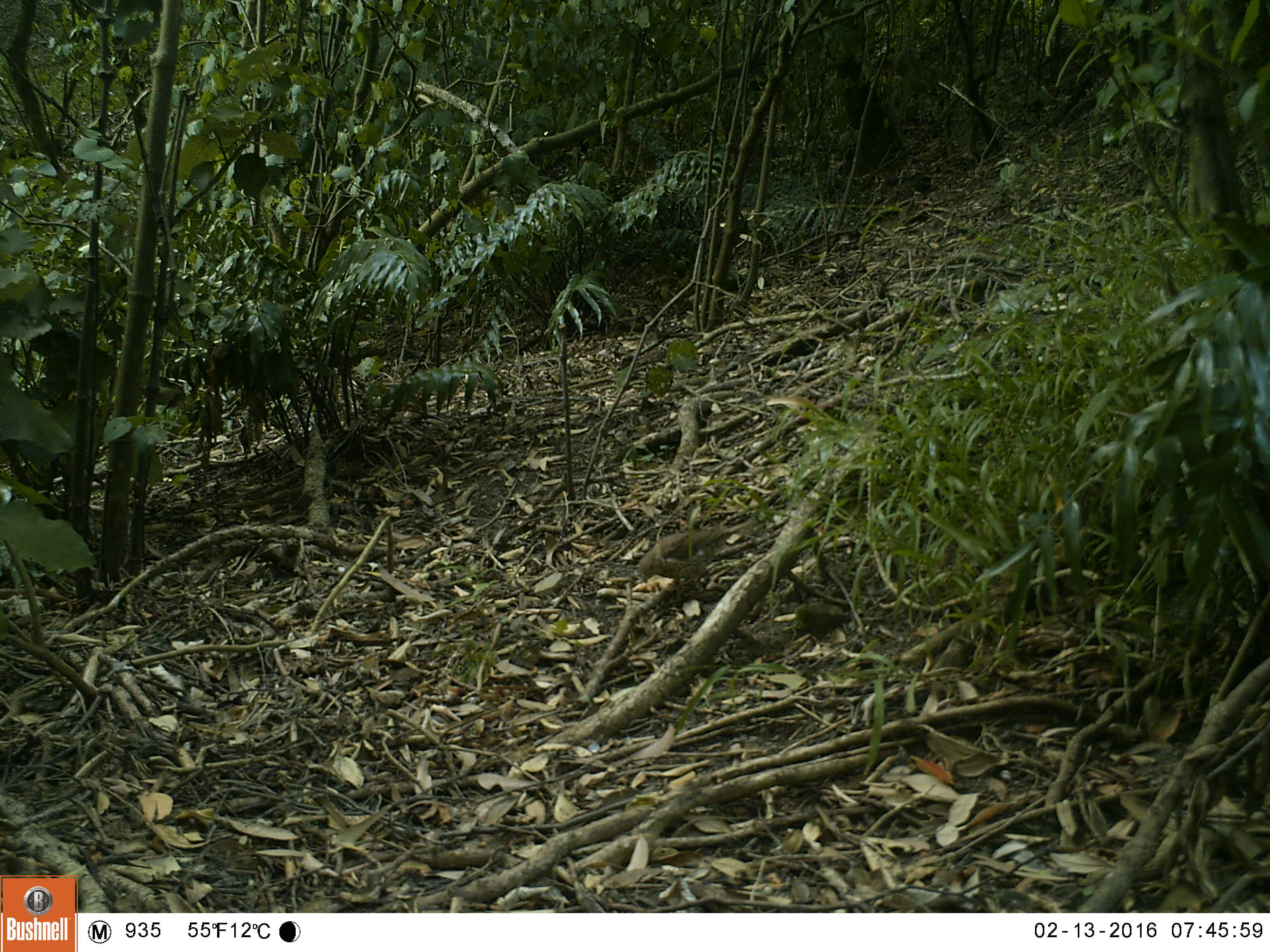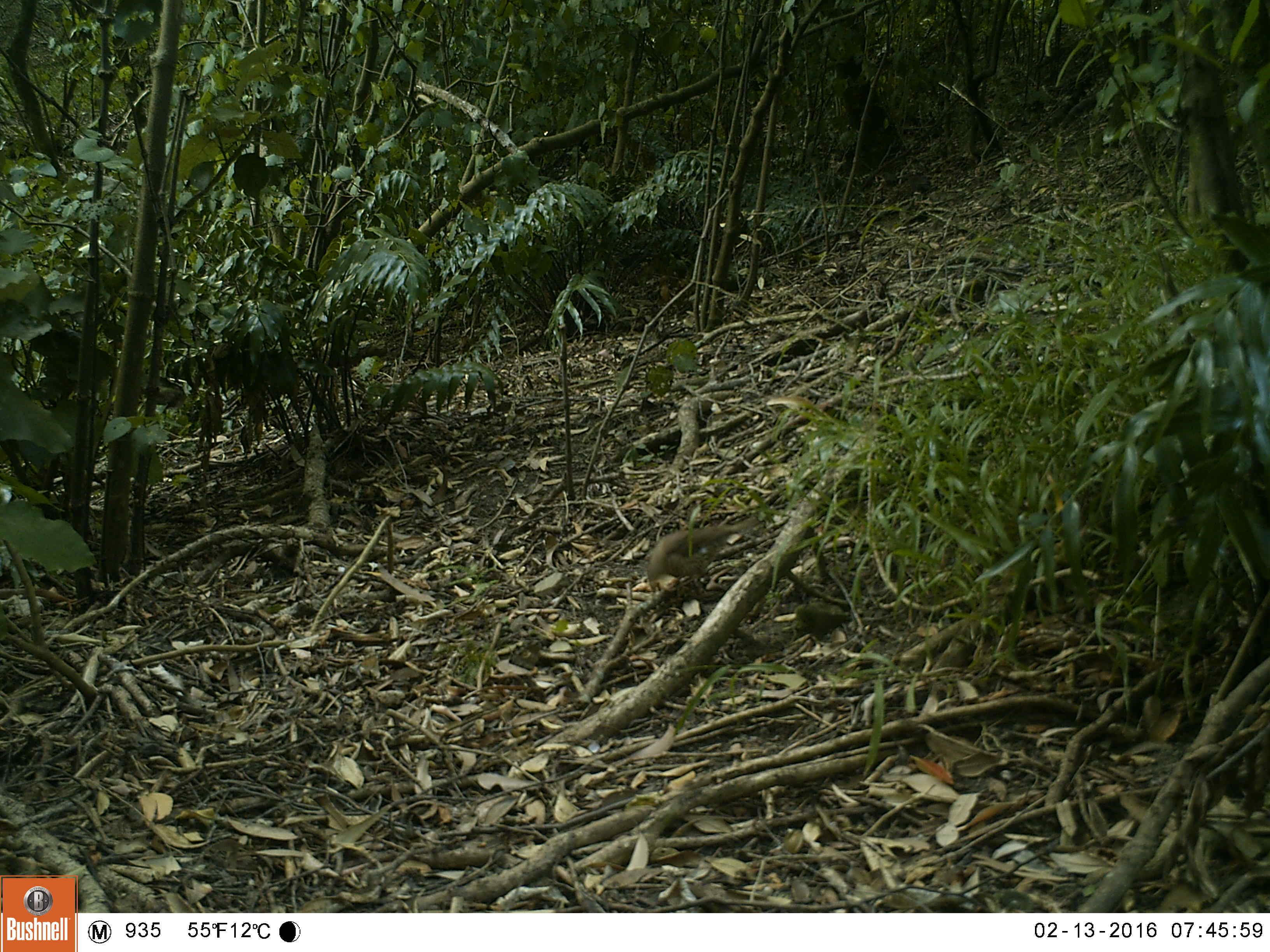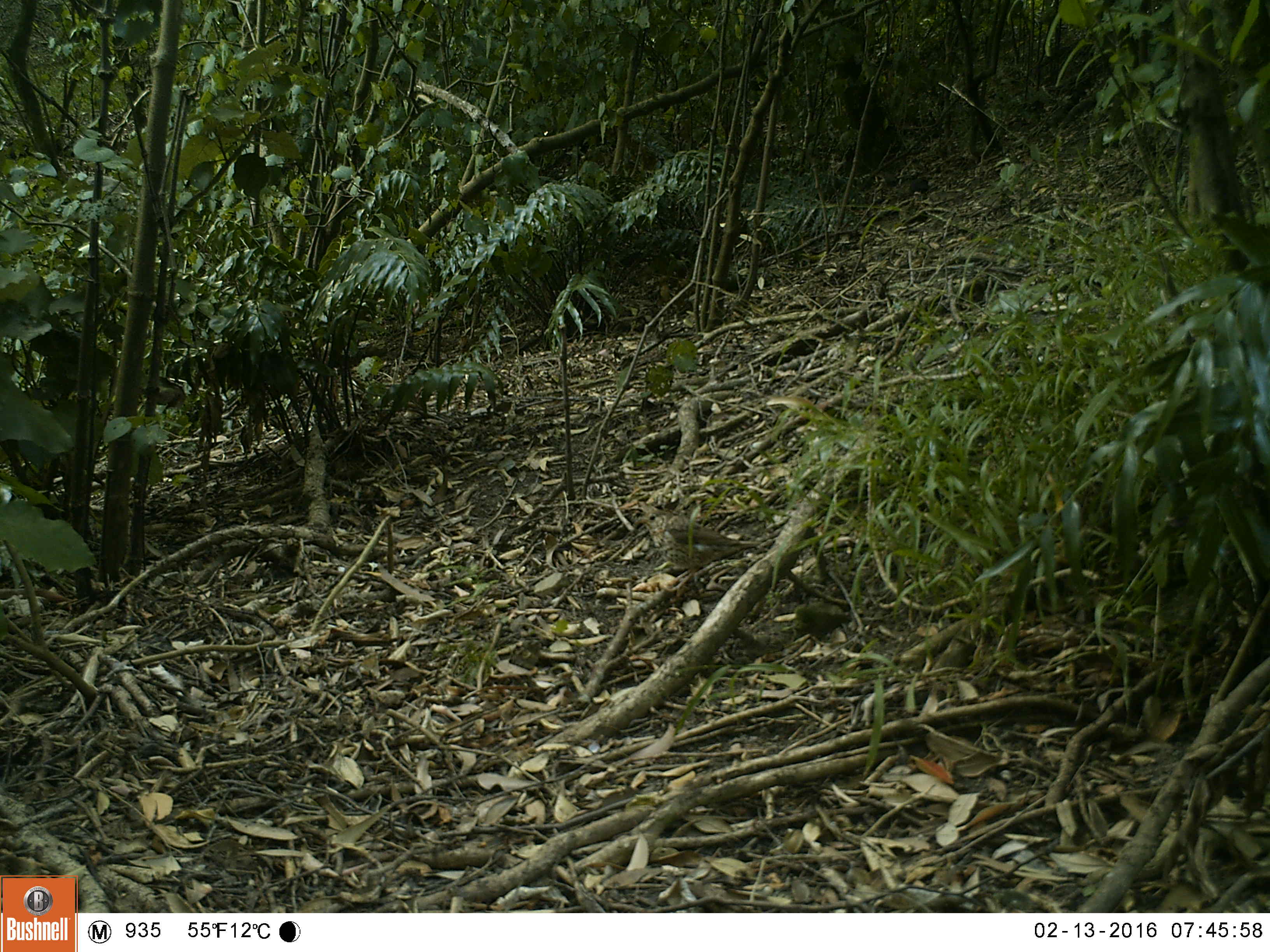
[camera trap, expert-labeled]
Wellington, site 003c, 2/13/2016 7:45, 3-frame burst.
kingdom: Animalia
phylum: Chordata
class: Aves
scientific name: Aves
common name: bird